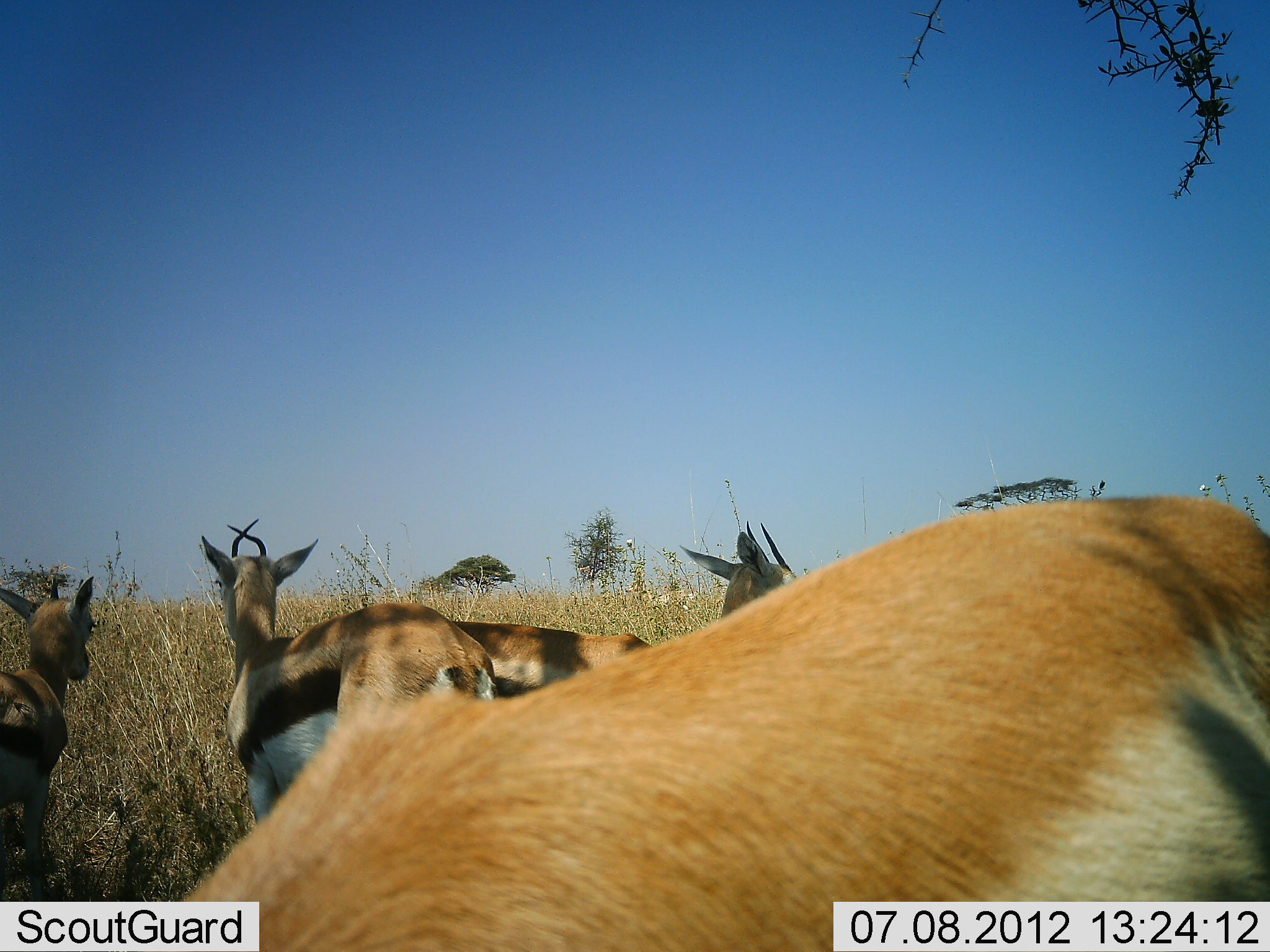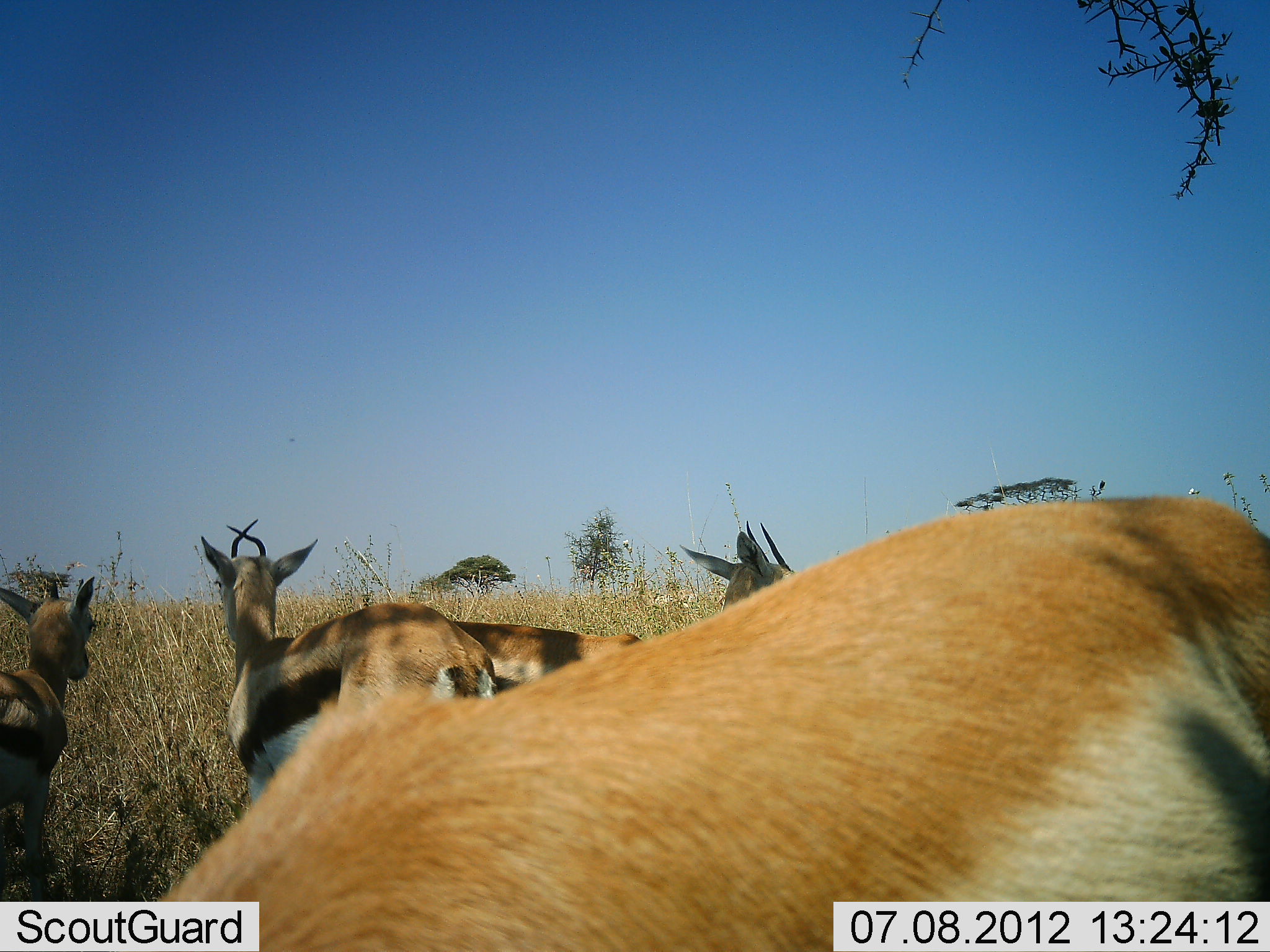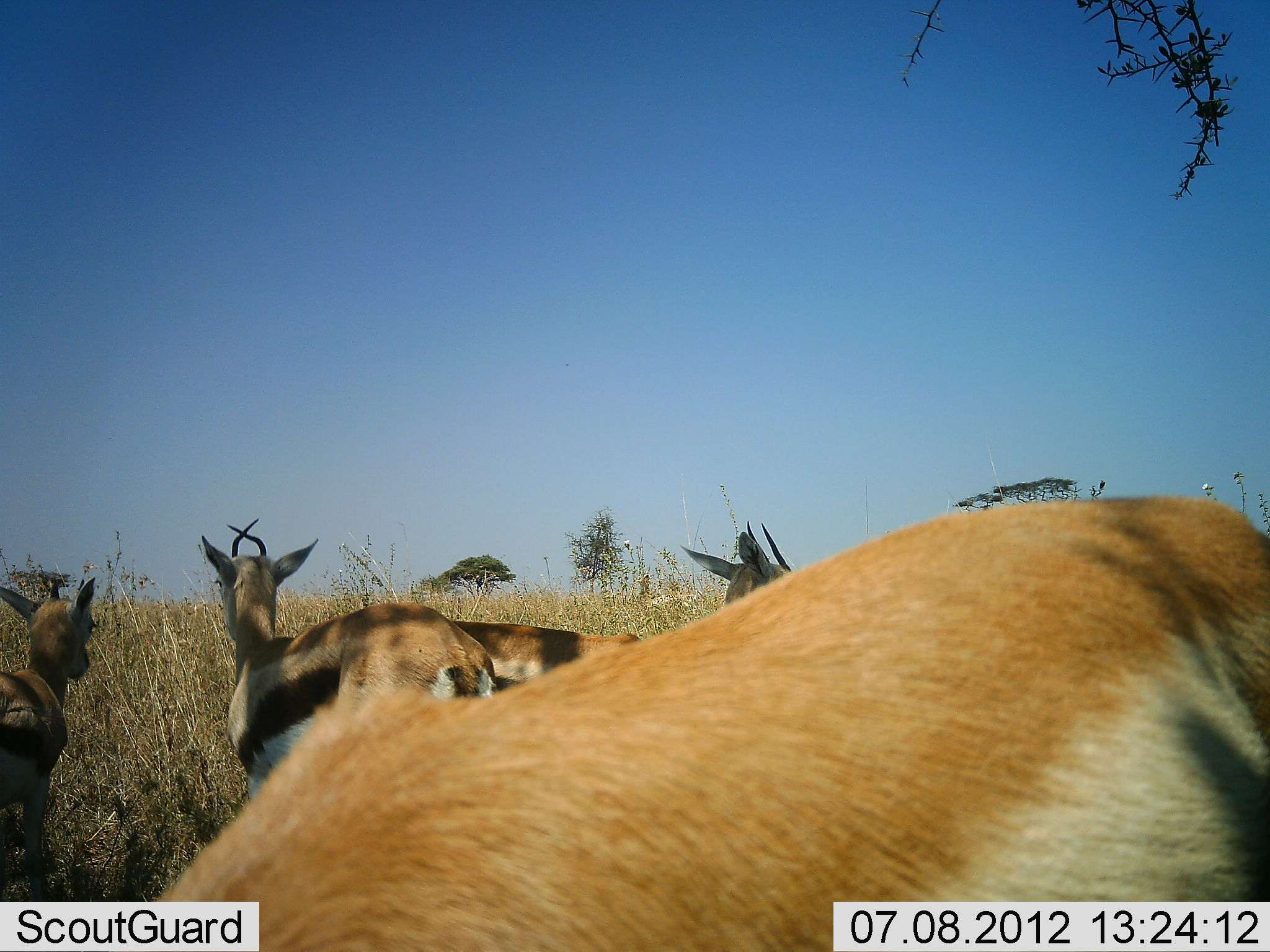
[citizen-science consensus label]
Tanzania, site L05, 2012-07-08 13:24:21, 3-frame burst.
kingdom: Animalia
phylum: Chordata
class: Mammalia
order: Artiodactyla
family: Bovidae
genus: Eudorcas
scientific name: Eudorcas thomsonii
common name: thomson's gazelle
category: gazellethomsons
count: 5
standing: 90%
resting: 0%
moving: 0%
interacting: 10%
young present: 10%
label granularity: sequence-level